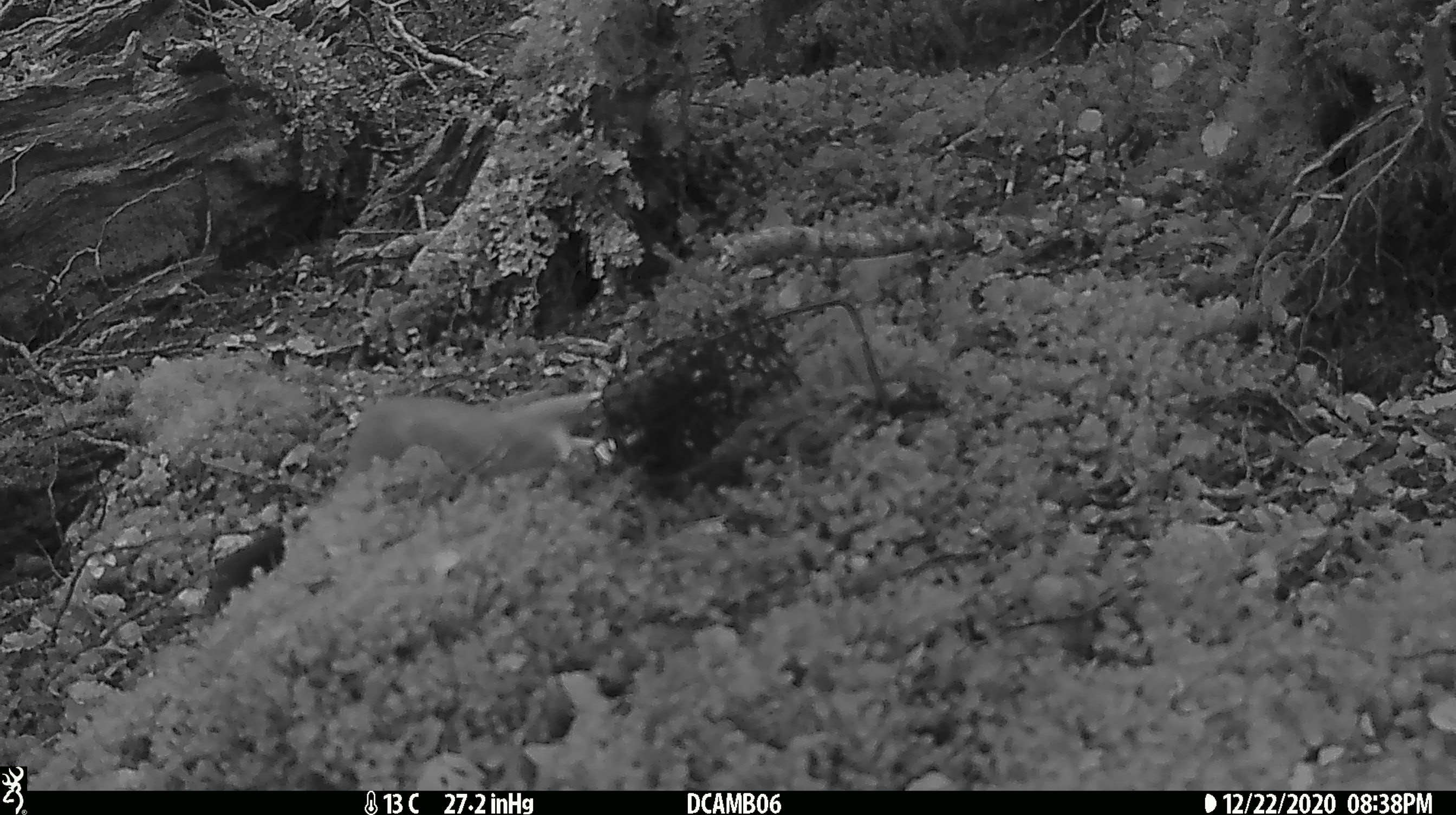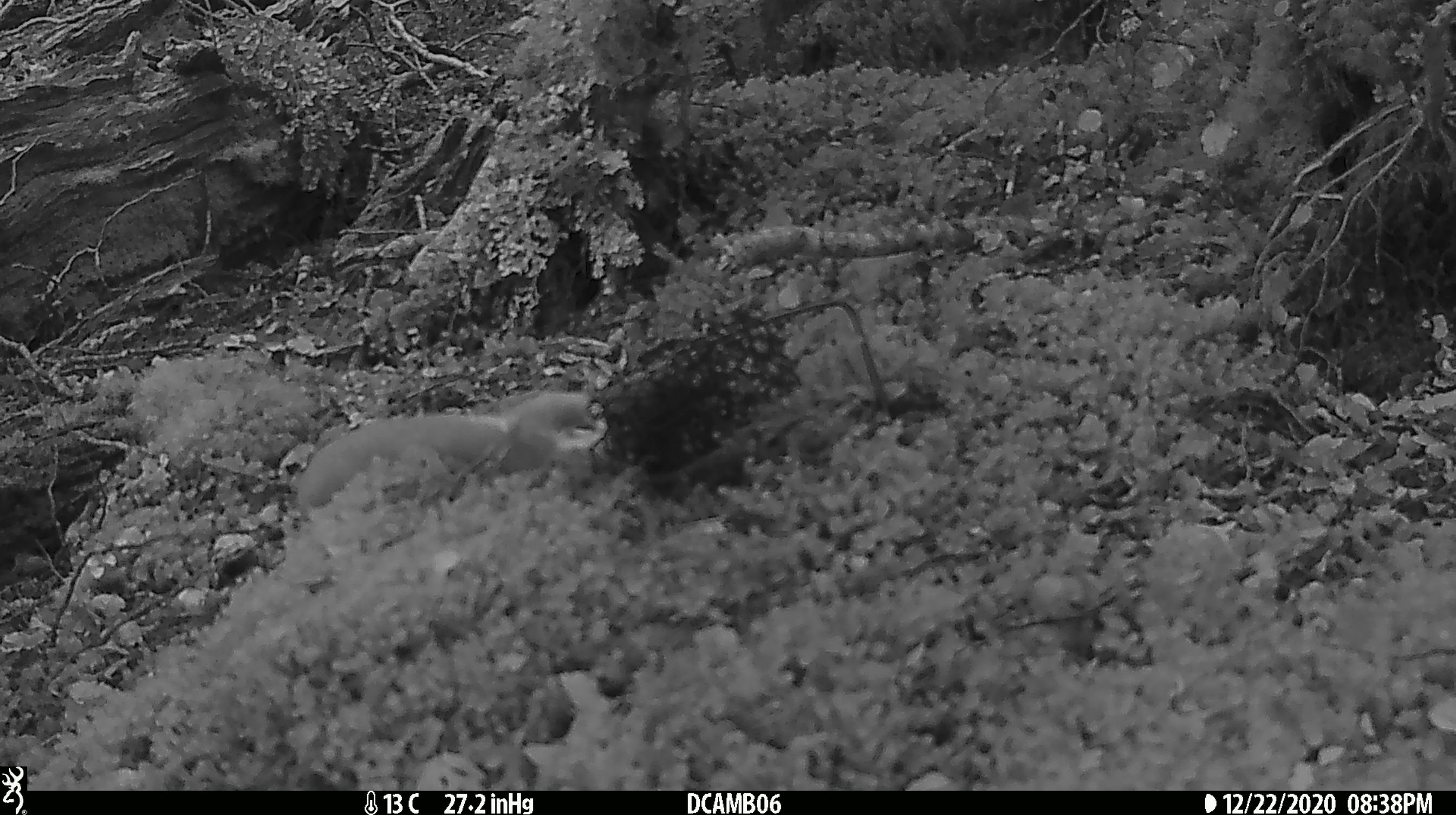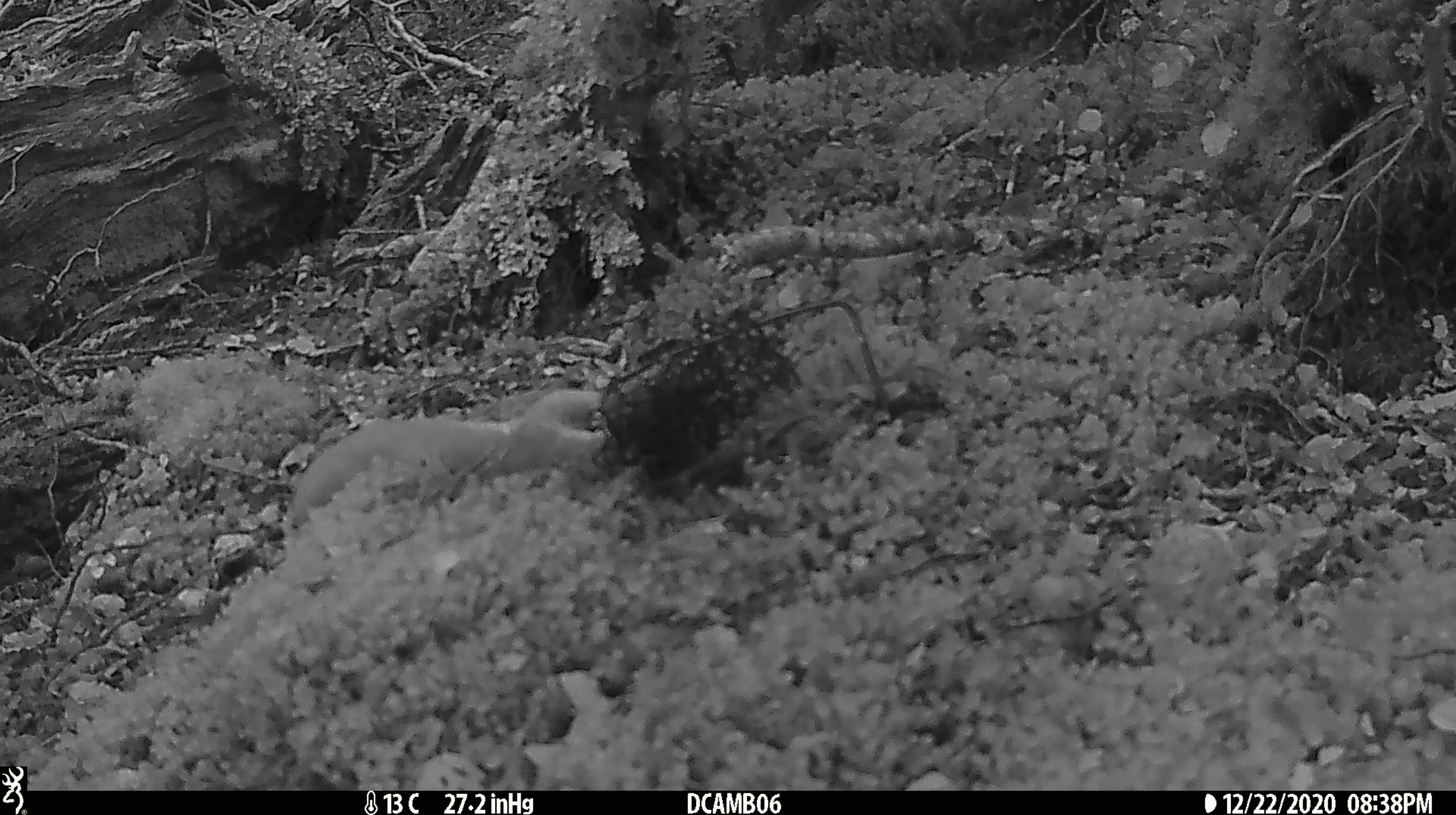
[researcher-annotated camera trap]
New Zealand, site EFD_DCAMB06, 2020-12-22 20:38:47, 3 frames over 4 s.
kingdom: Animalia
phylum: Chordata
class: Mammalia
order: Carnivora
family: Mustelidae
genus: Mustela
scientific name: Mustela erminea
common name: stoat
Stoat (Mustela erminea).